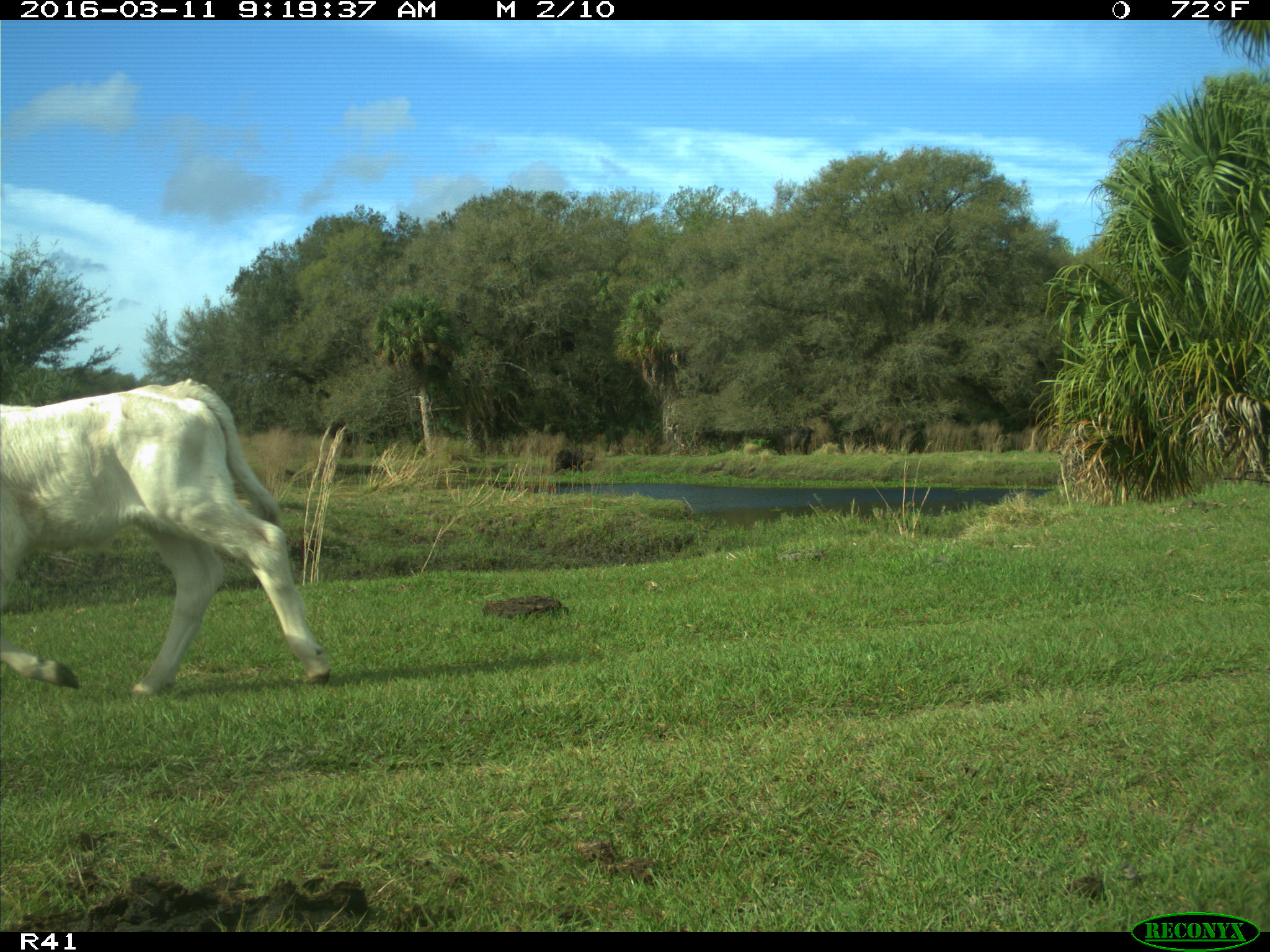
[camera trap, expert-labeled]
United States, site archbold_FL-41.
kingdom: Animalia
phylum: Chordata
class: Mammalia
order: Artiodactyla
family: Bovidae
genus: Bos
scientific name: Bos taurus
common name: domestic cow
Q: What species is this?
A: Bos taurus (domestic cow).